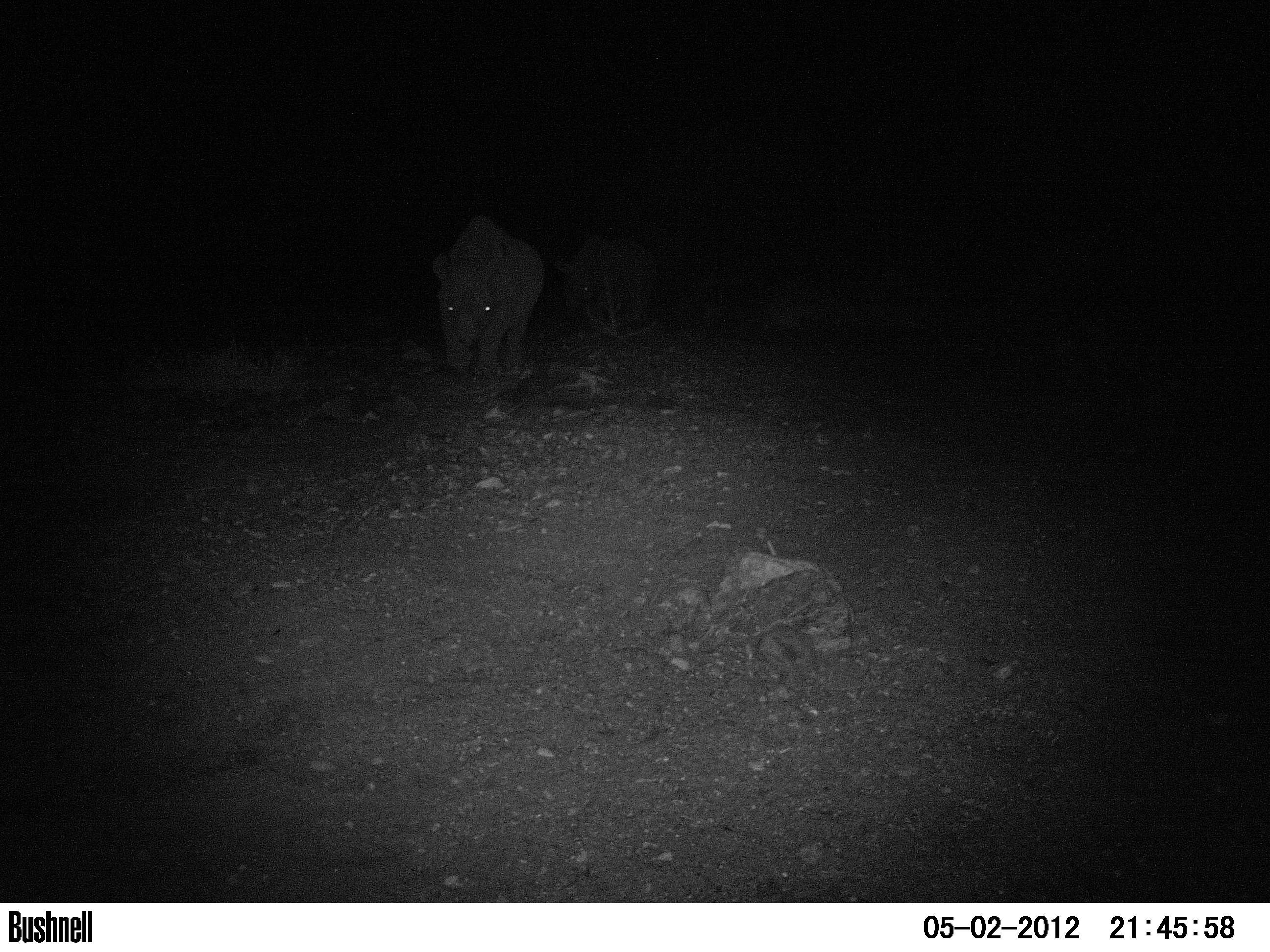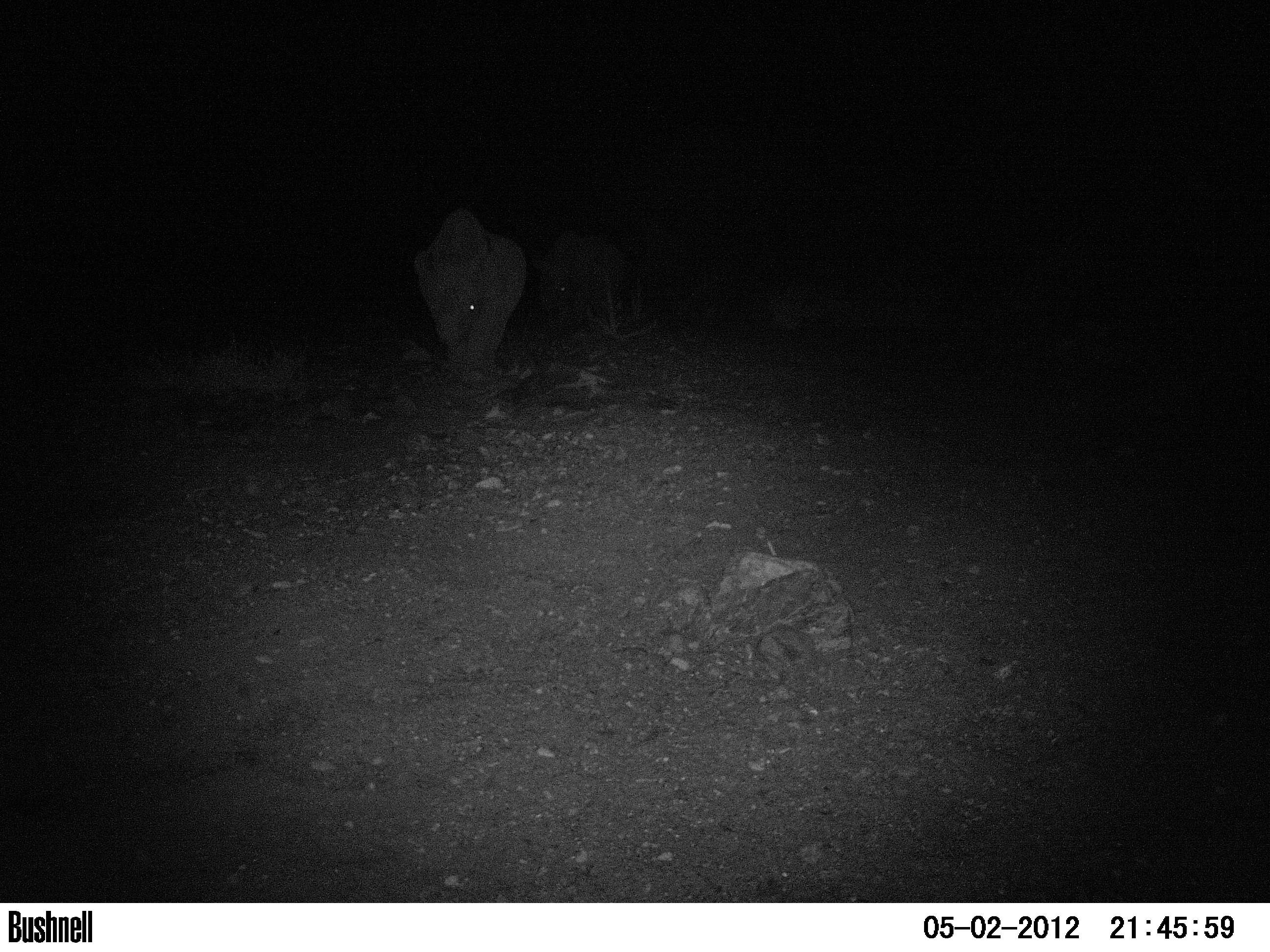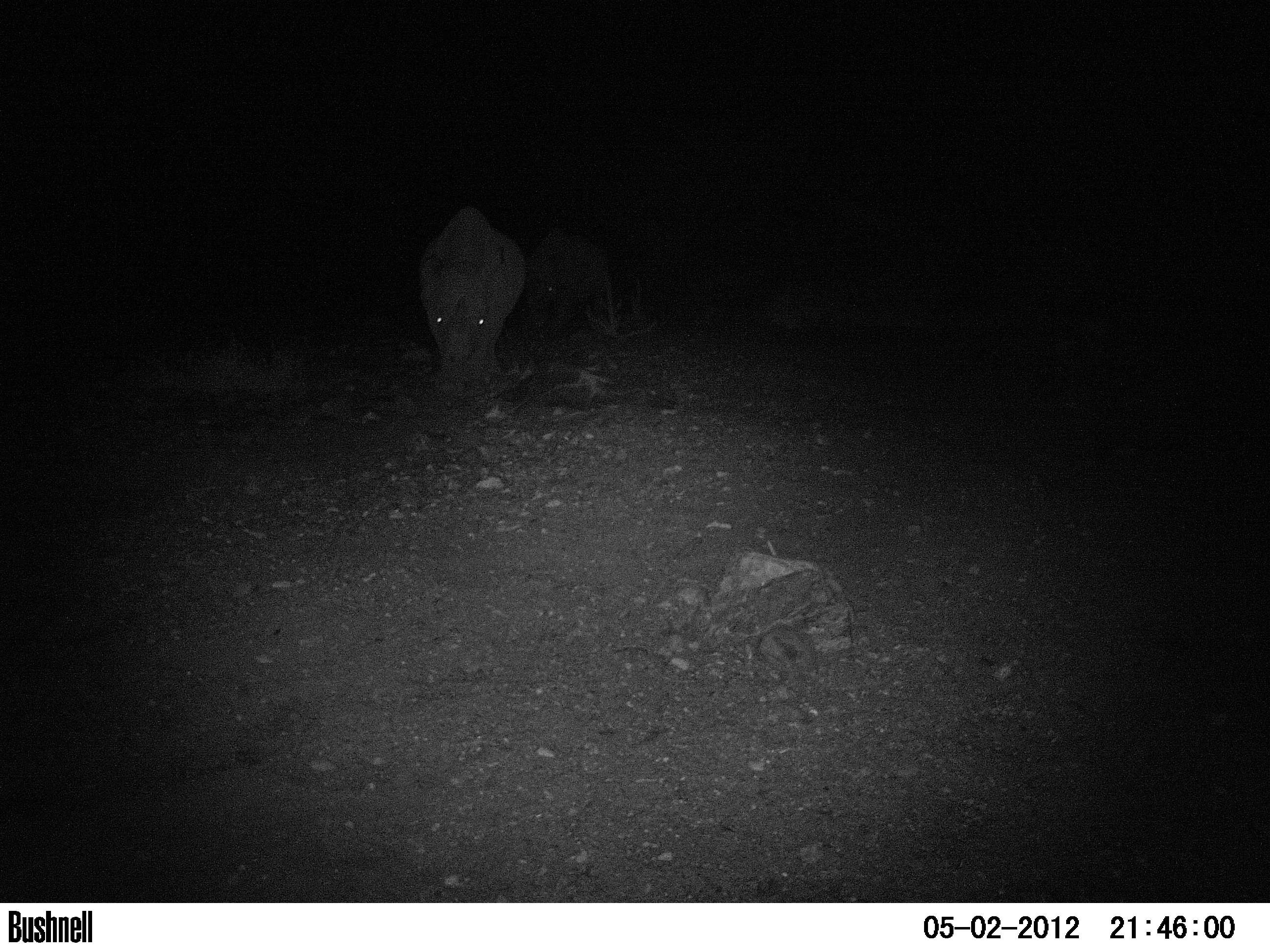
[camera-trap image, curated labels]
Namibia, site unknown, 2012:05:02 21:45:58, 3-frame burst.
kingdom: Animalia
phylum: Chordata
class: Mammalia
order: Perissodactyla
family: Rhinocerotidae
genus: Diceros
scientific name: Diceros bicornis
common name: black rhinoceros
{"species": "Diceros bicornis (black rhinoceros)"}